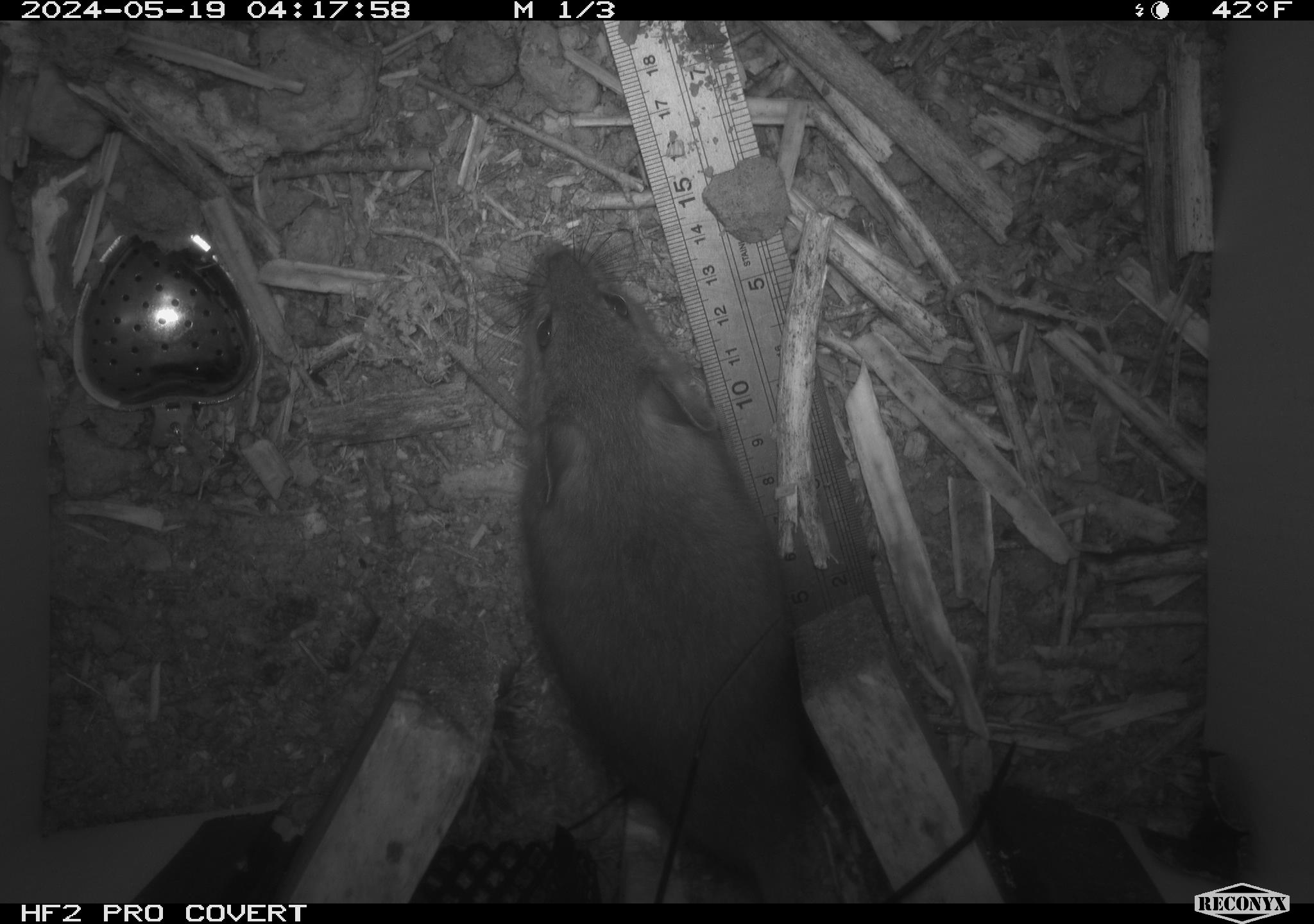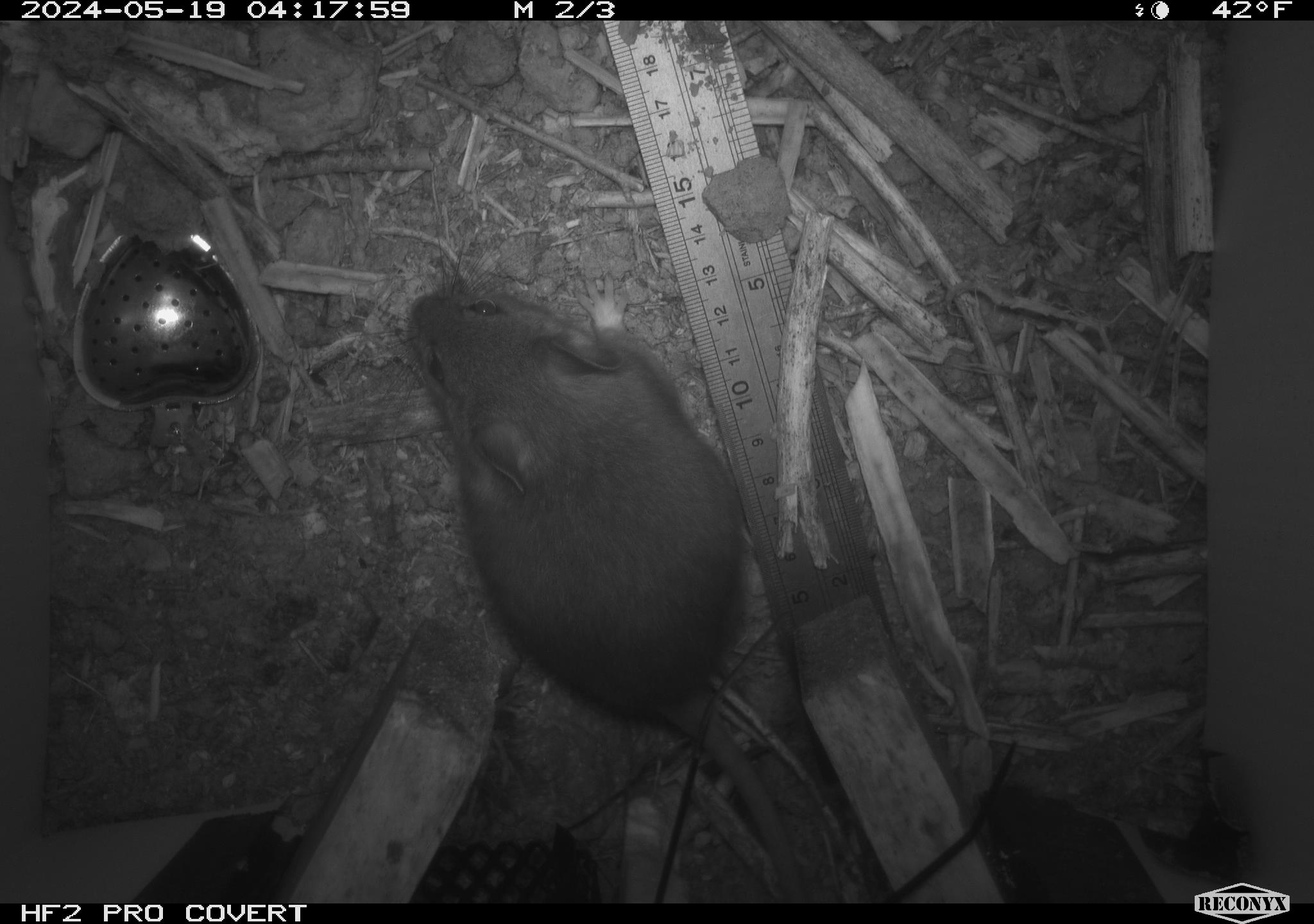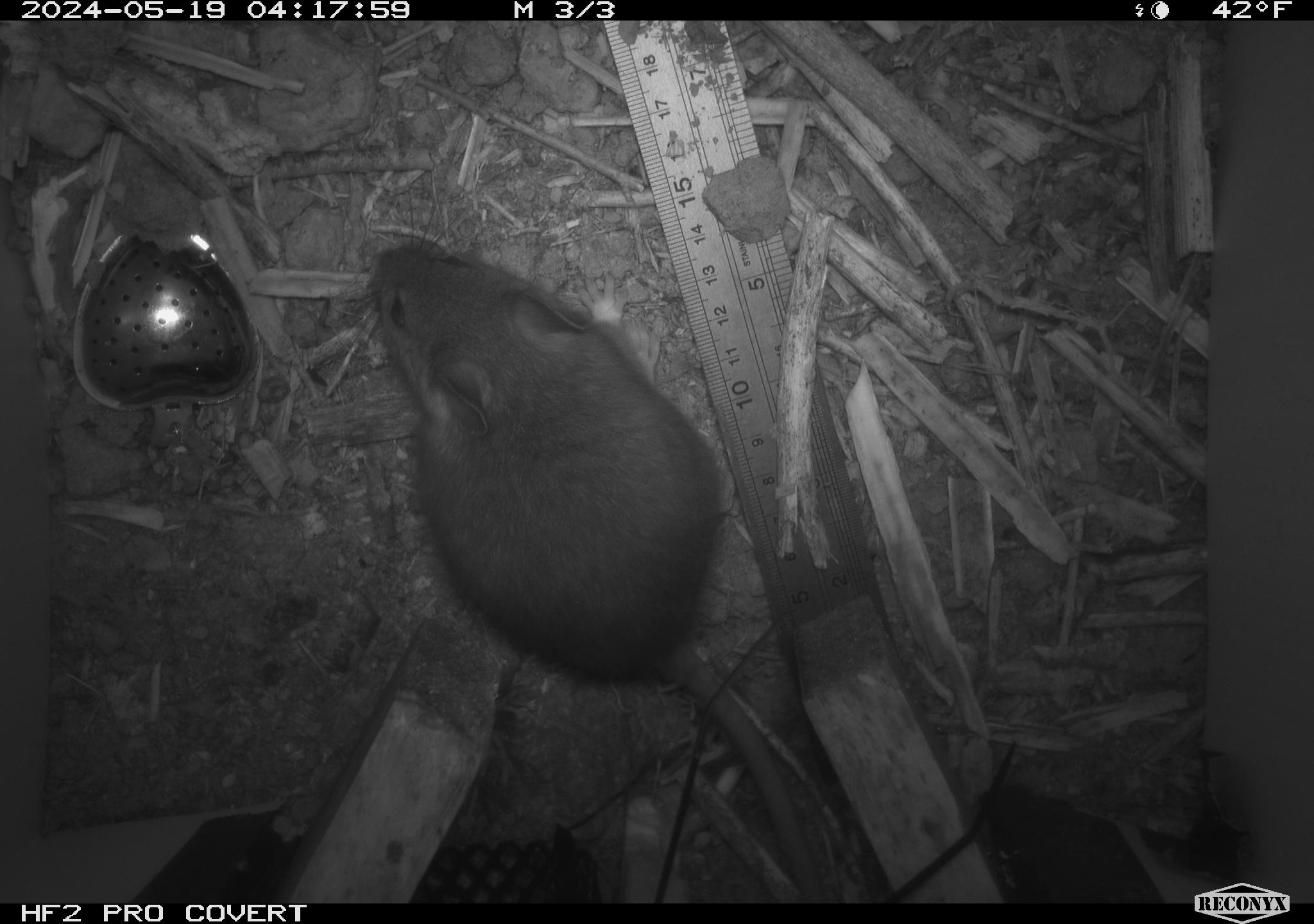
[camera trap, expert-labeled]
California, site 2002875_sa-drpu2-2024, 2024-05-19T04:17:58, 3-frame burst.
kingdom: Animalia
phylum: Chordata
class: Mammalia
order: Rodentia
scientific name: Rodentia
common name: rodent